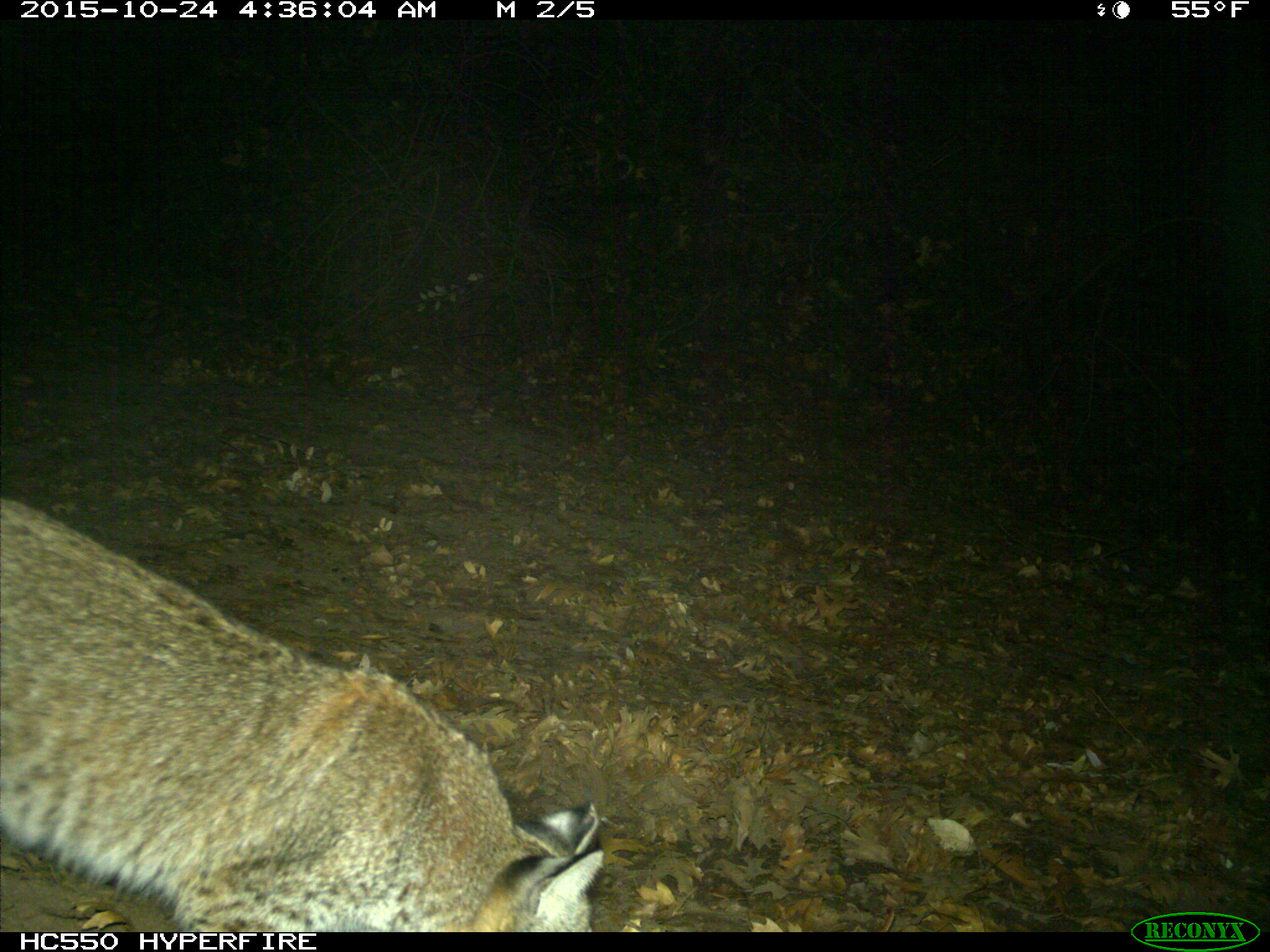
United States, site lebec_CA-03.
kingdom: Animalia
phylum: Chordata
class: Mammalia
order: Carnivora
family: Felidae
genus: Lynx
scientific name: Lynx rufus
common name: bobcat